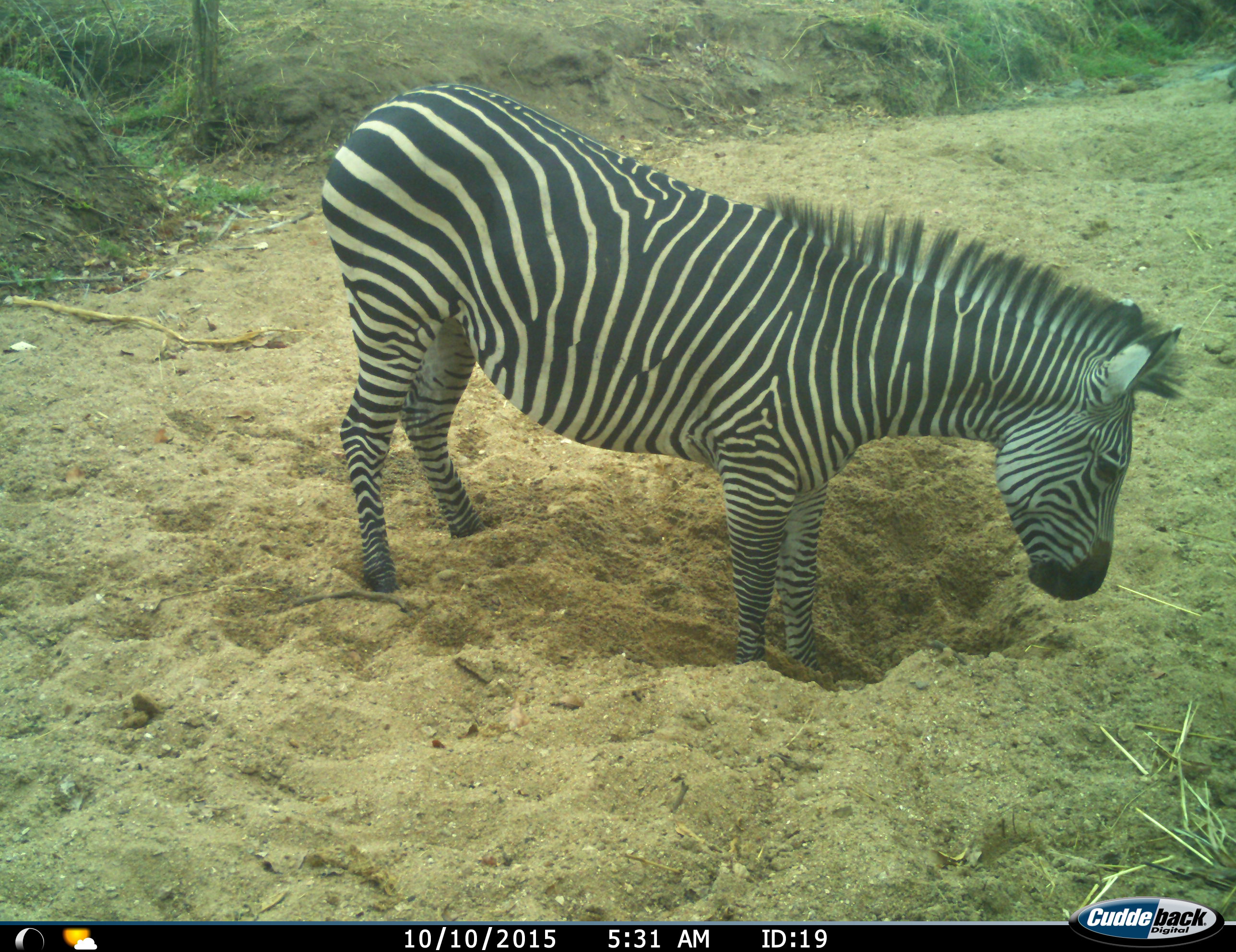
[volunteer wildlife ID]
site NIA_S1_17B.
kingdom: Animalia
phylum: Chordata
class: Mammalia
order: Perissodactyla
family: Equidae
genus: Equus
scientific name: Equus quagga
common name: plains zebra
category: zebraplains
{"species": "zebraplains (plains zebra) (Equus quagga)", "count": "1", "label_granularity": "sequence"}